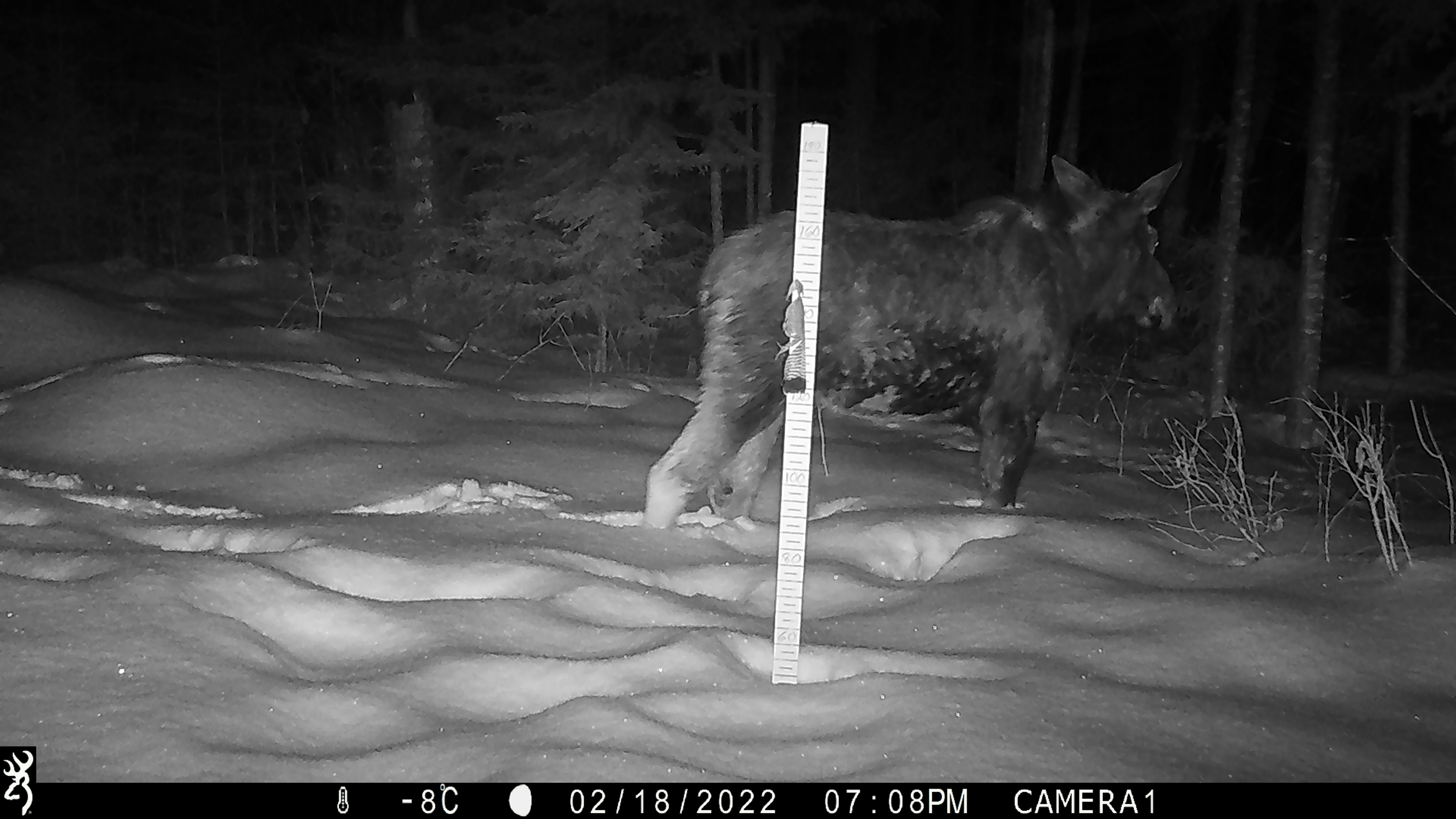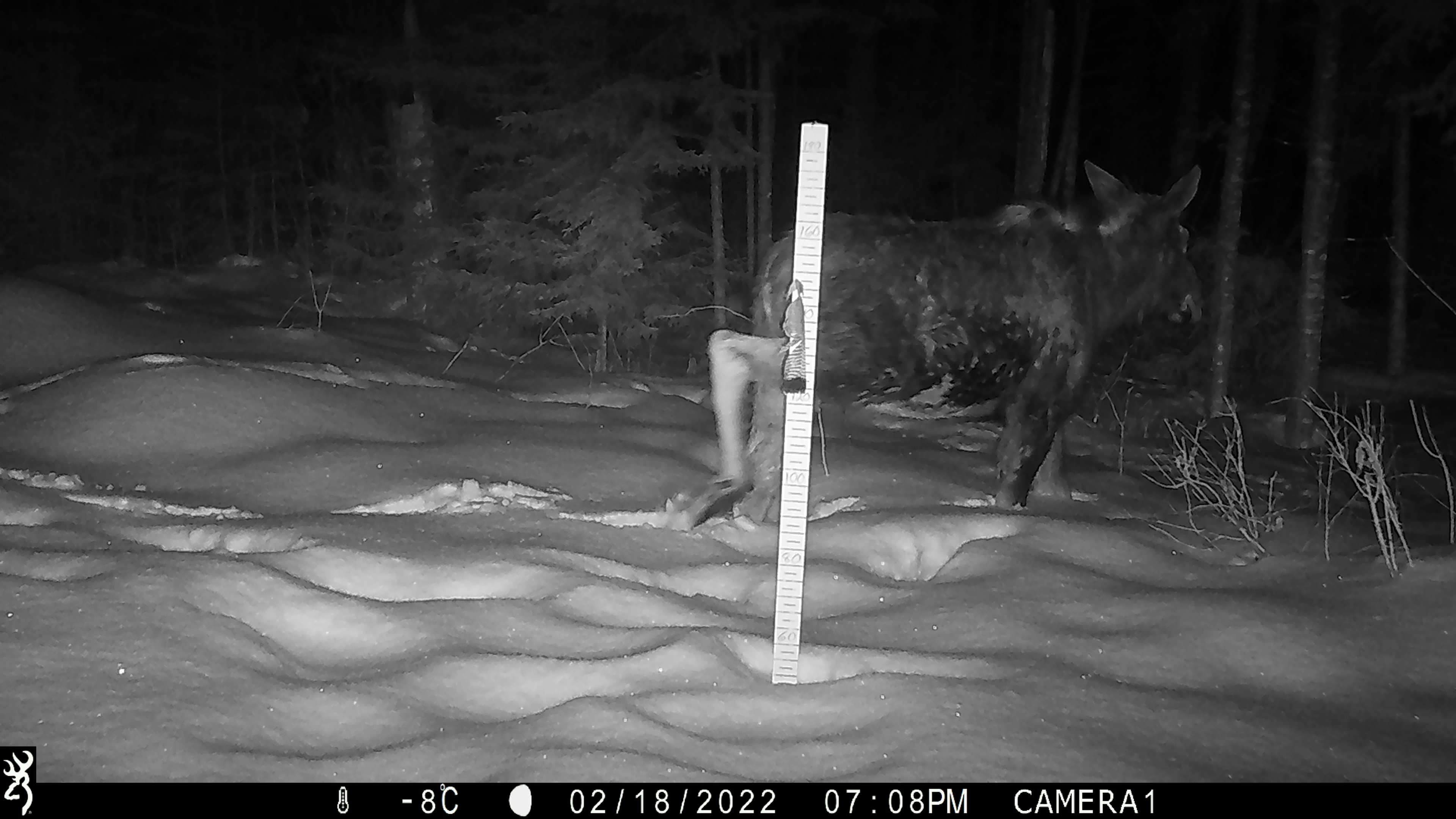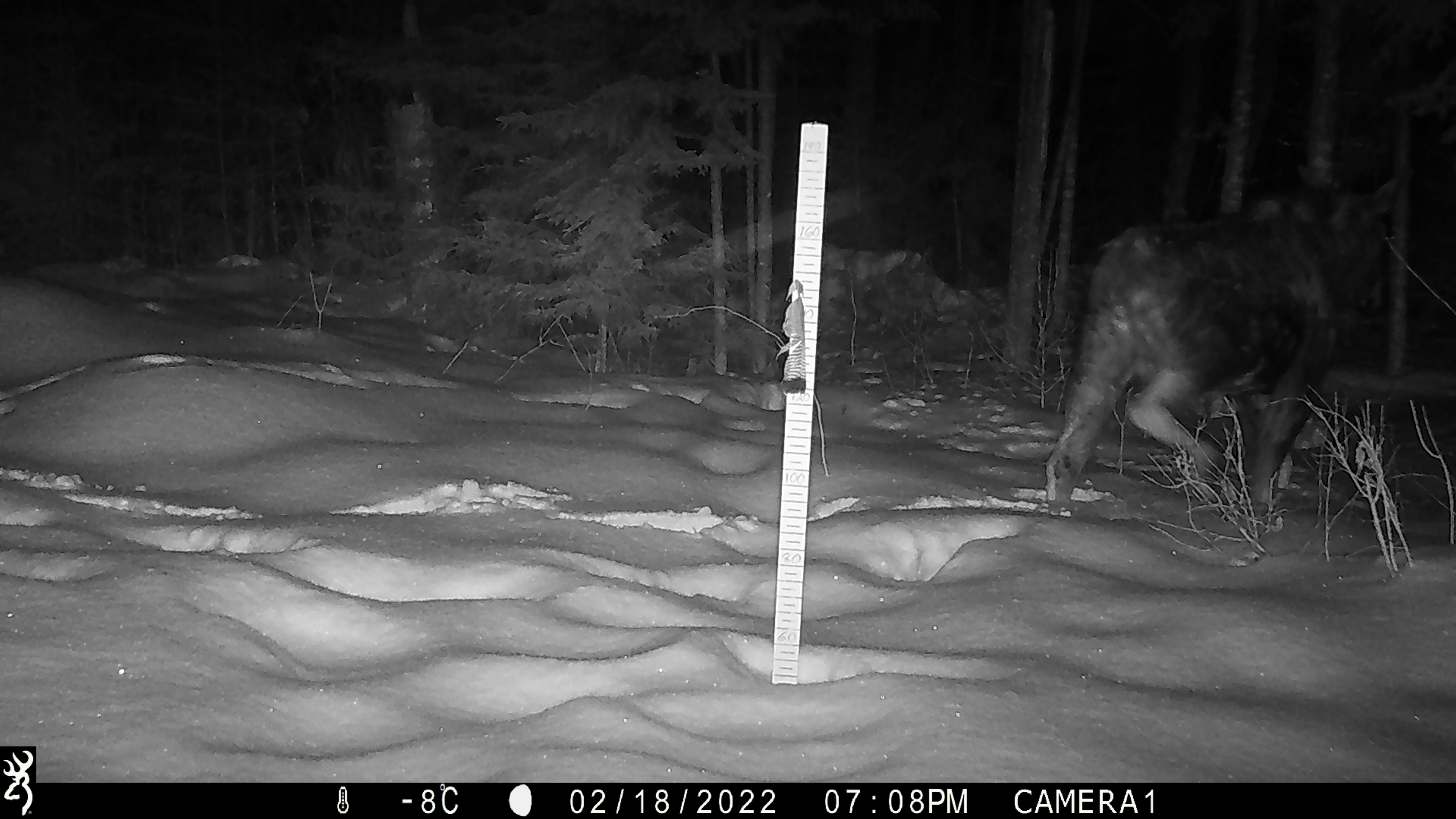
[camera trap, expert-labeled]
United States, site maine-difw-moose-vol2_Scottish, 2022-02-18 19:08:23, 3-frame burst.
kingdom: Animalia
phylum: Chordata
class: Mammalia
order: Artiodactyla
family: Cervidae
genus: Alces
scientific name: Alces alces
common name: moose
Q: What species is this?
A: Moose (Alces alces).